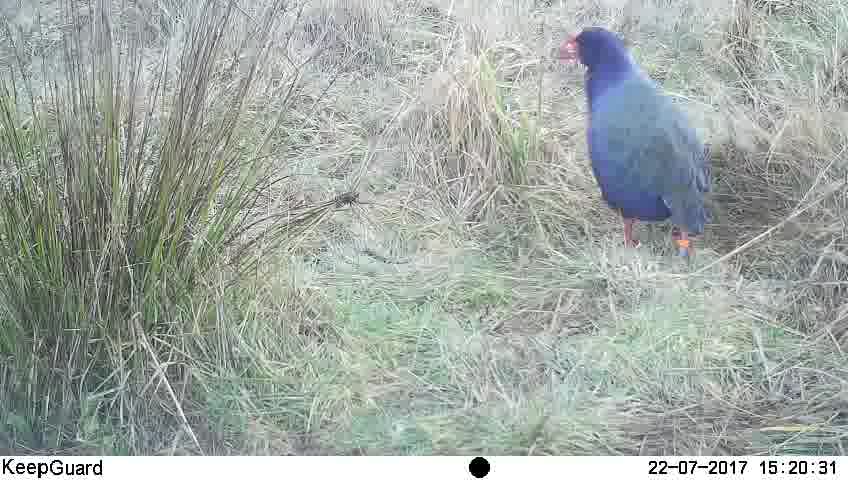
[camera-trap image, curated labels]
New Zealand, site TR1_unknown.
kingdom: Animalia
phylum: Chordata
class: Aves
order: Gruiformes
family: Rallidae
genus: Porphyrio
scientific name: Porphyrio mantelli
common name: takahe